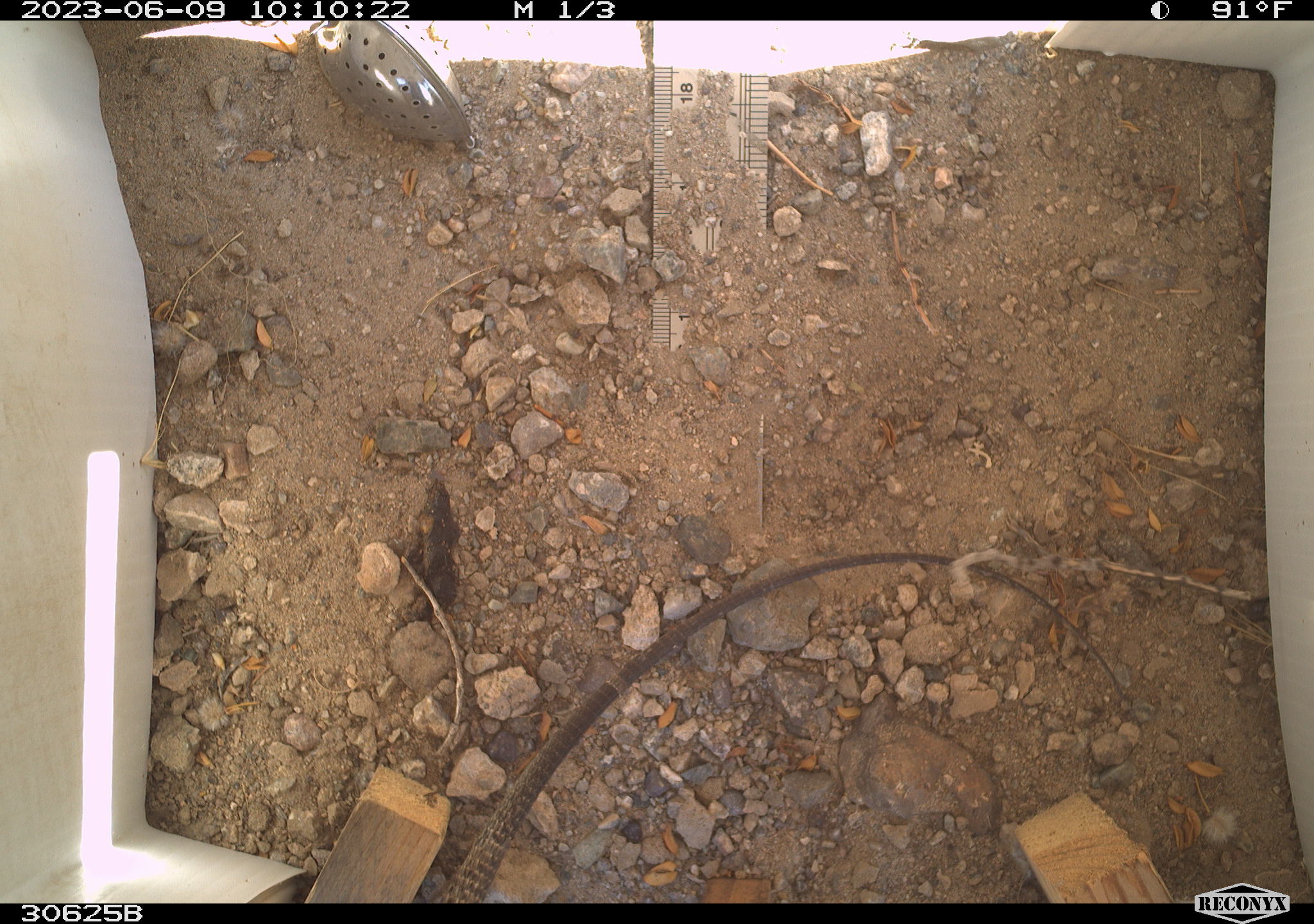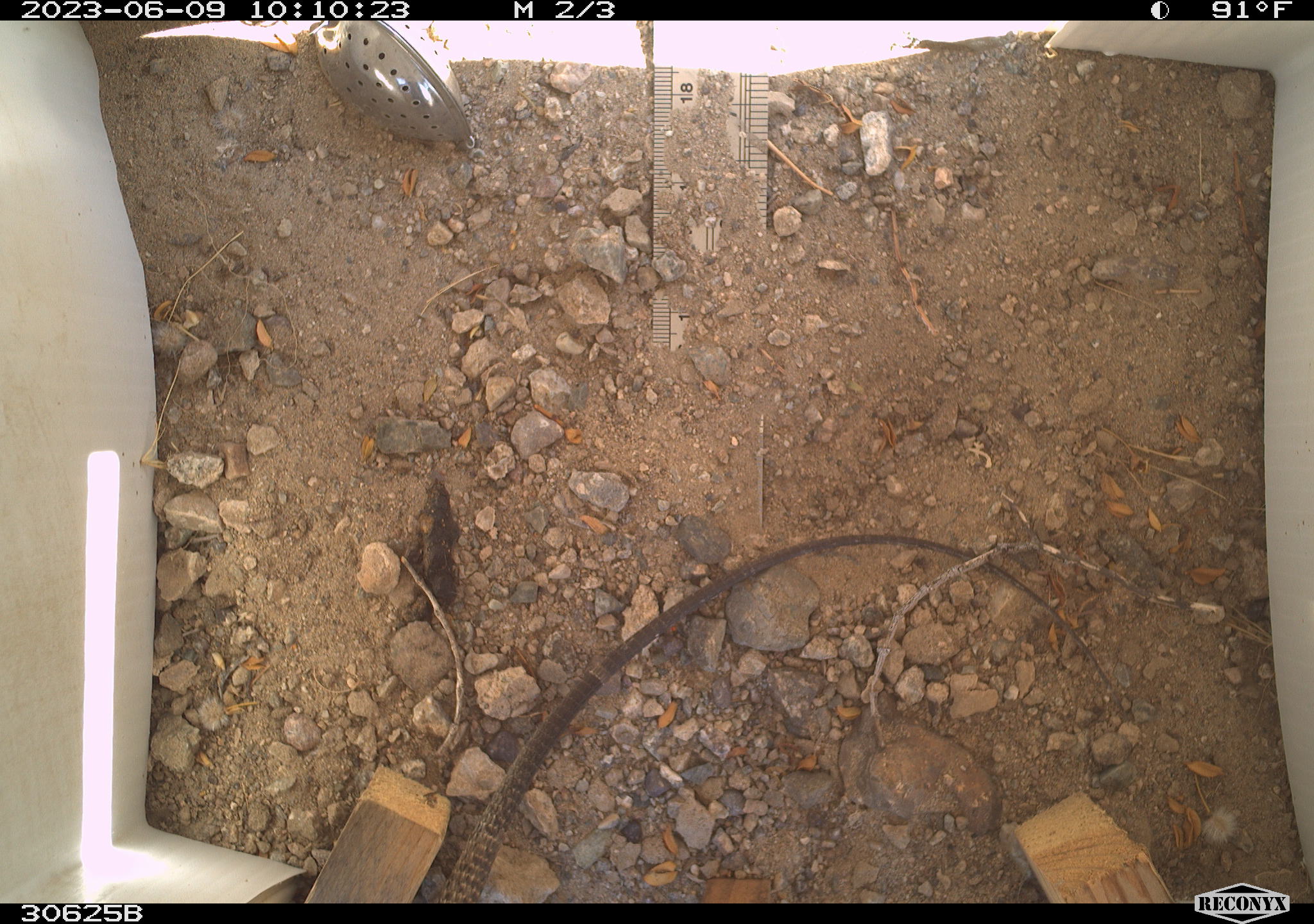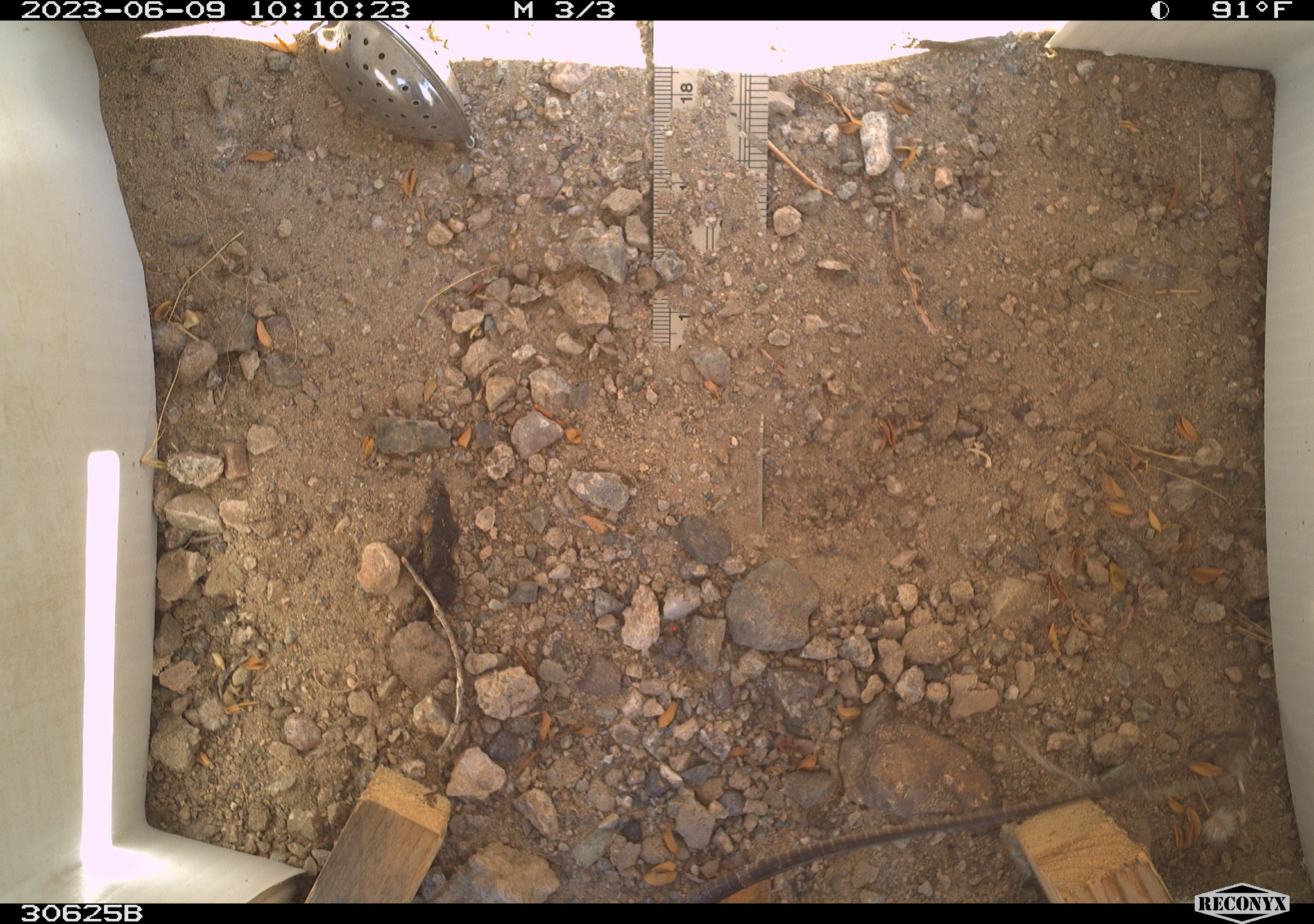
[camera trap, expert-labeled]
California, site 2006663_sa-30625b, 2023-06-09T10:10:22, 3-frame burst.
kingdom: Animalia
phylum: Chordata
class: Reptilia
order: Squamata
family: Teiidae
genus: Aspidoscelis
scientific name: Aspidoscelis tigris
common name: western whiptail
Western whiptail (Aspidoscelis tigris).